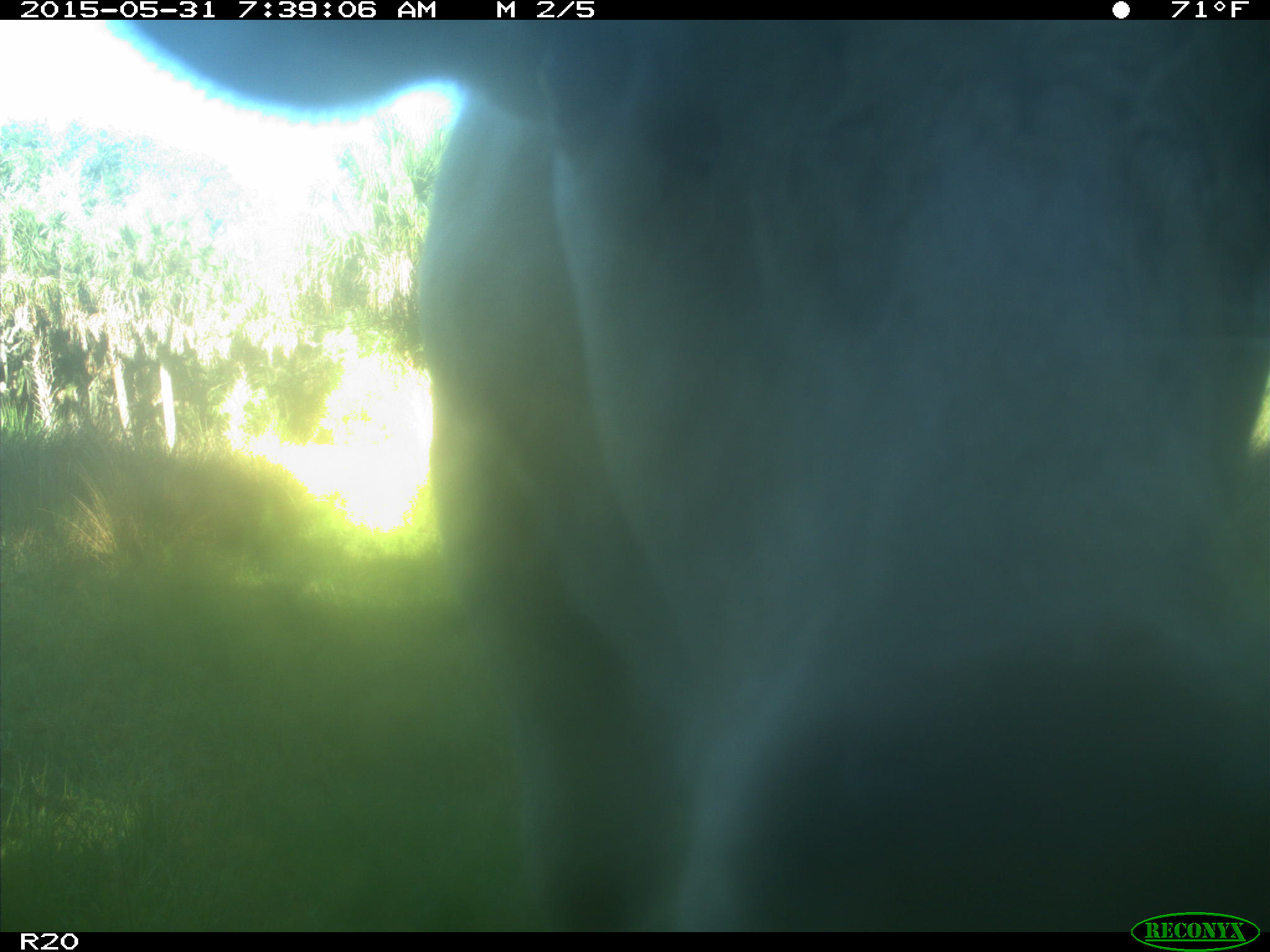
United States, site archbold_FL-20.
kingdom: Animalia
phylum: Chordata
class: Mammalia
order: Artiodactyla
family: Bovidae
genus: Bos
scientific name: Bos taurus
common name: domestic cow